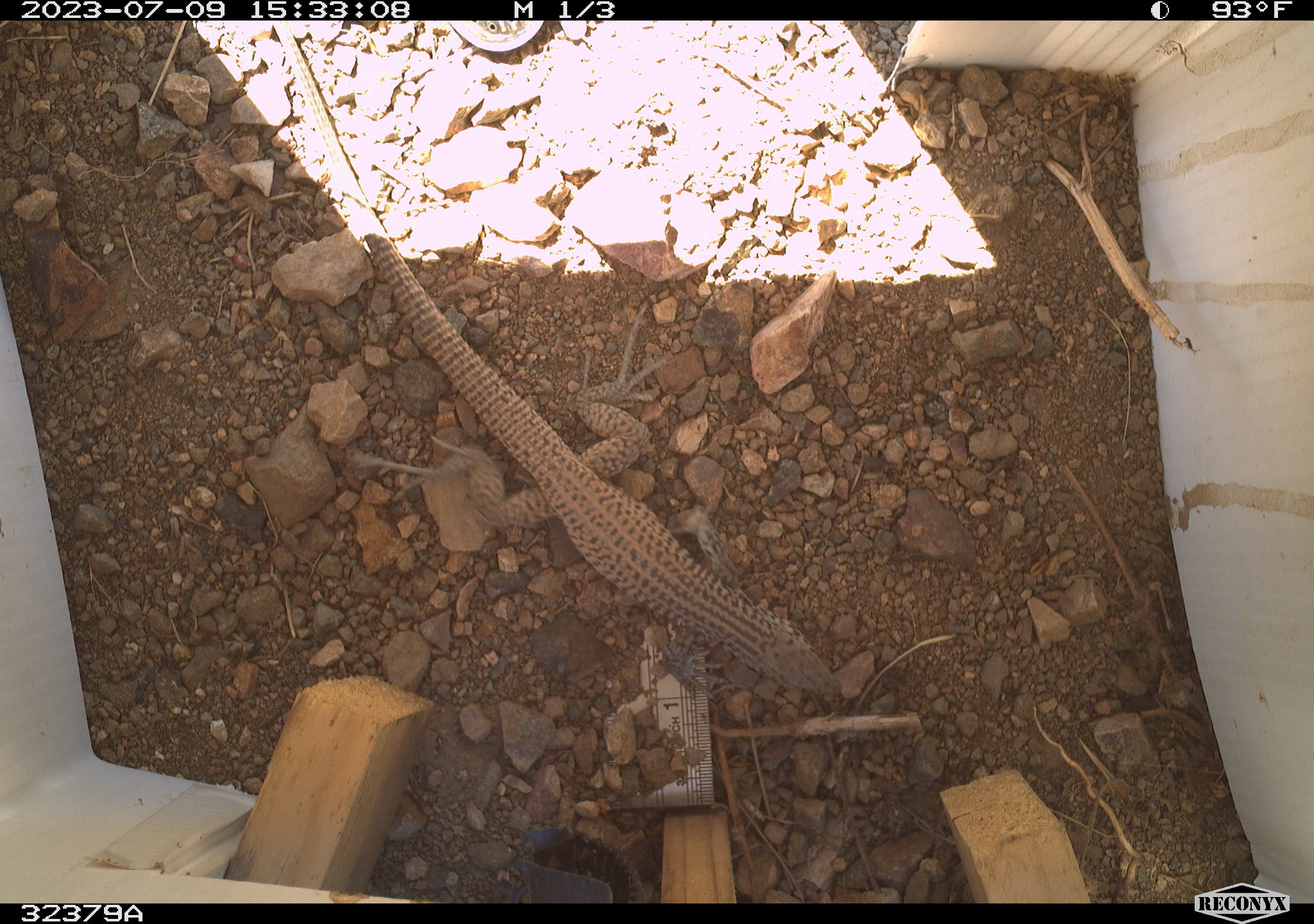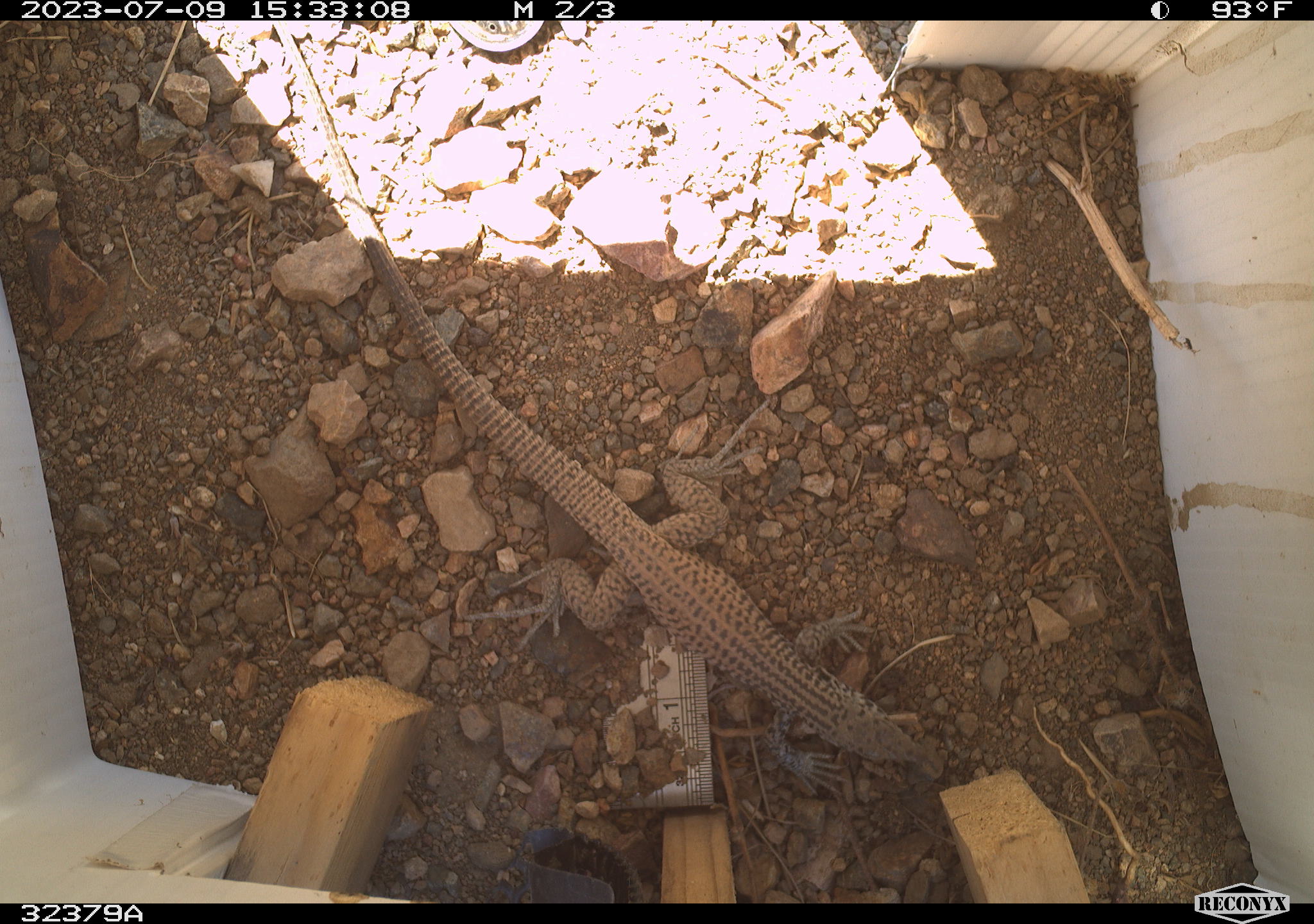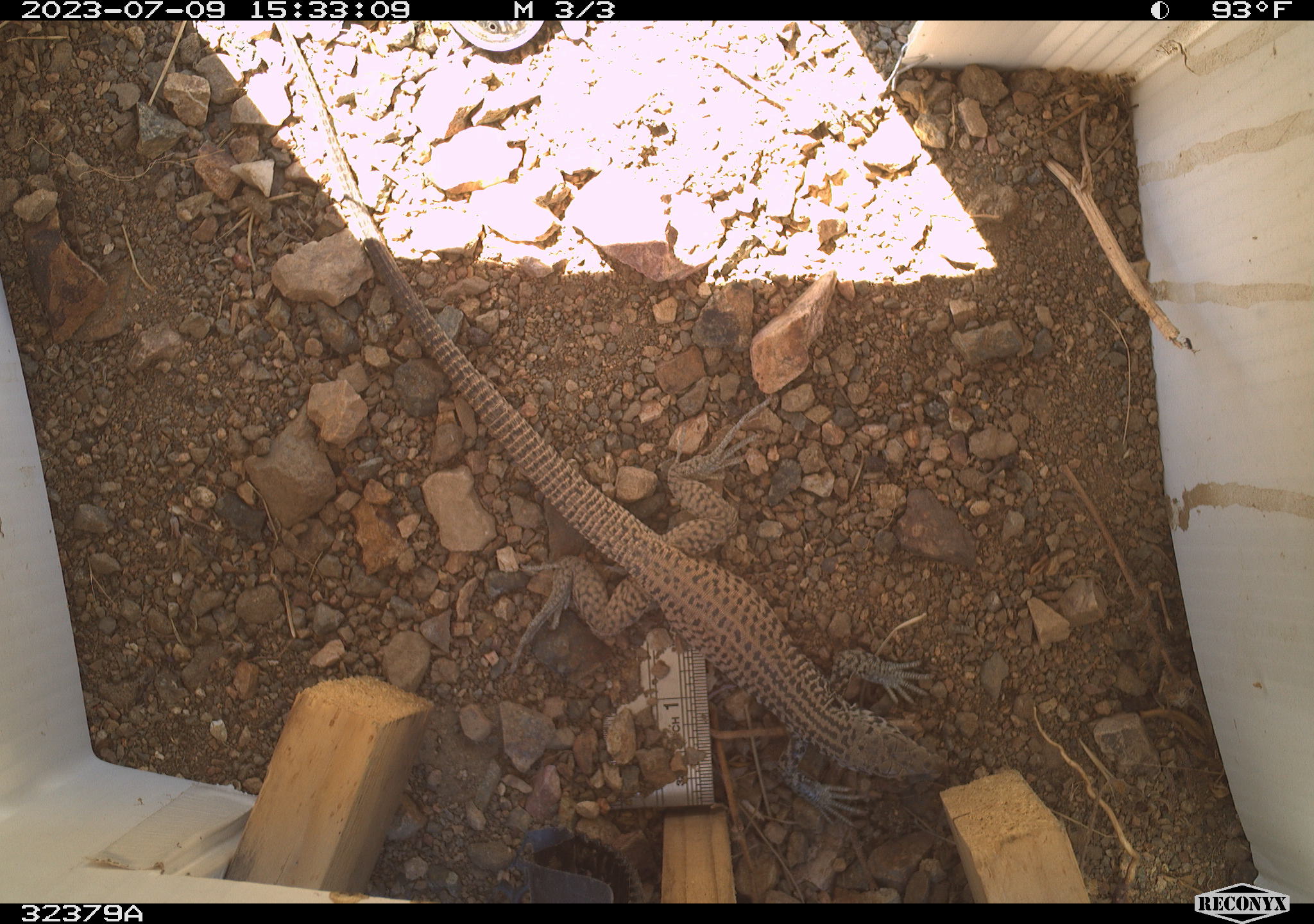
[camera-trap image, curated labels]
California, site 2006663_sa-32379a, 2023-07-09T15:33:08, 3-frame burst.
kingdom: Animalia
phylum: Chordata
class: Reptilia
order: Squamata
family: Teiidae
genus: Aspidoscelis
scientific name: Aspidoscelis tigris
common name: western whiptail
Western whiptail (Aspidoscelis tigris).